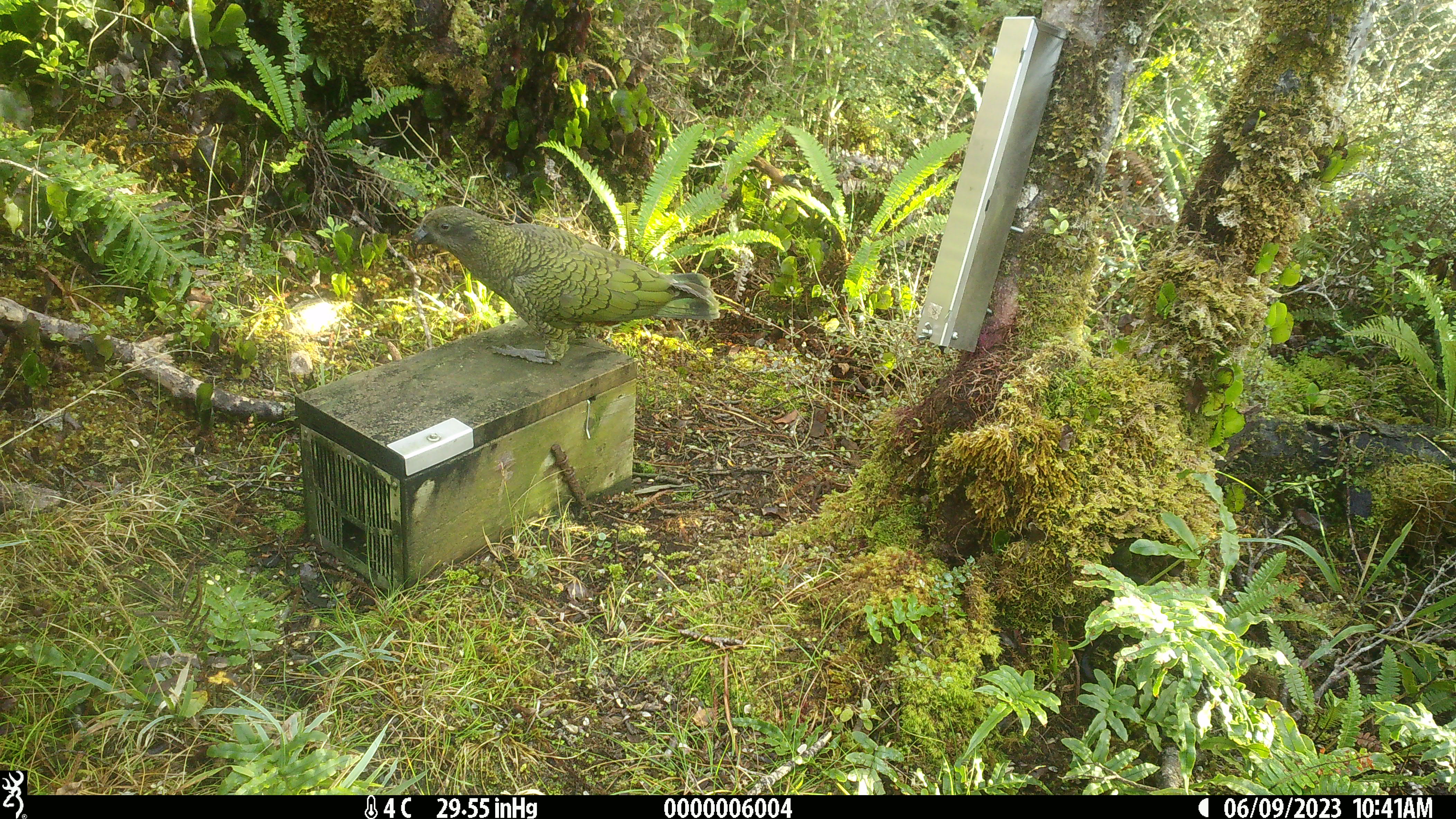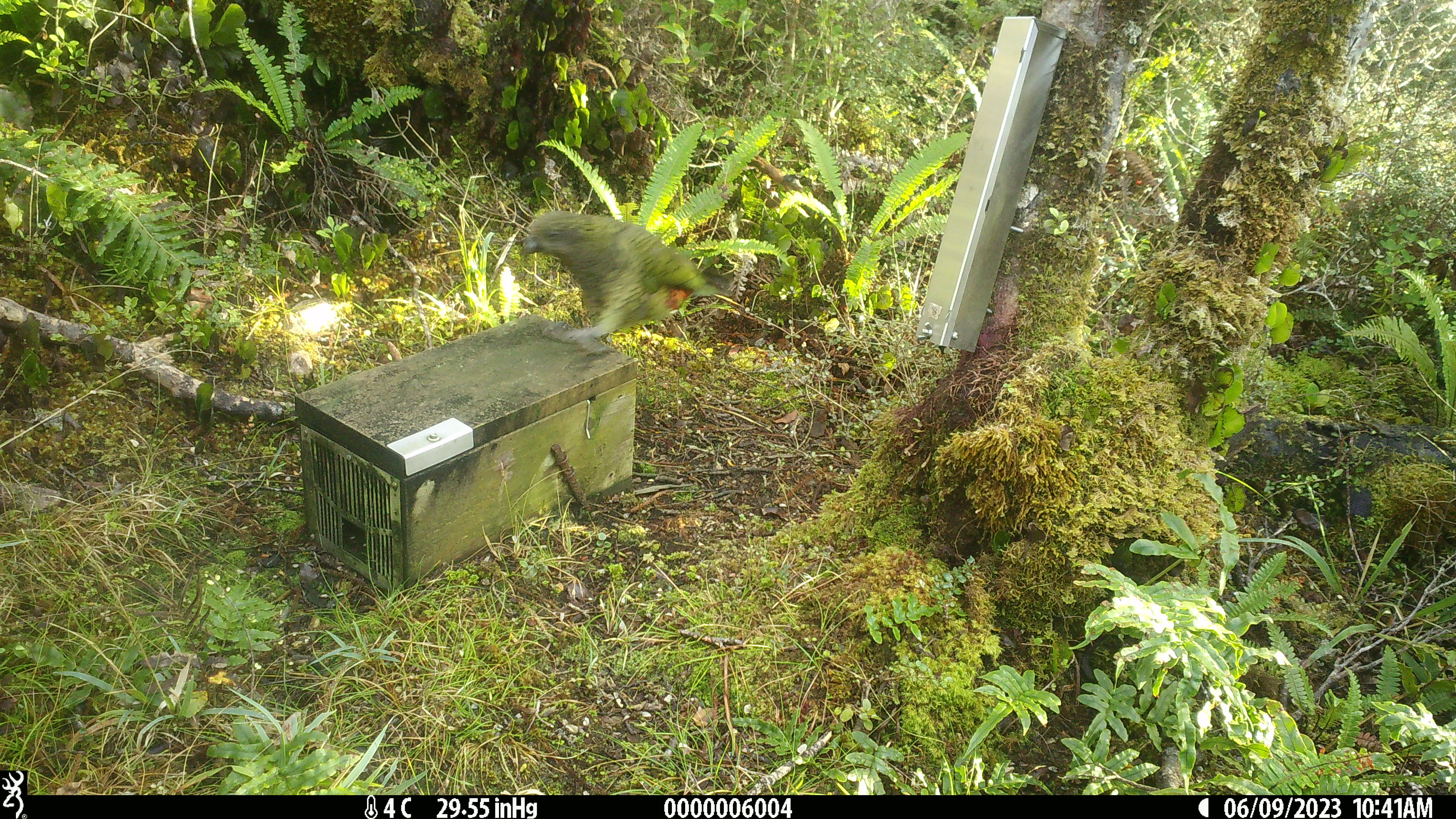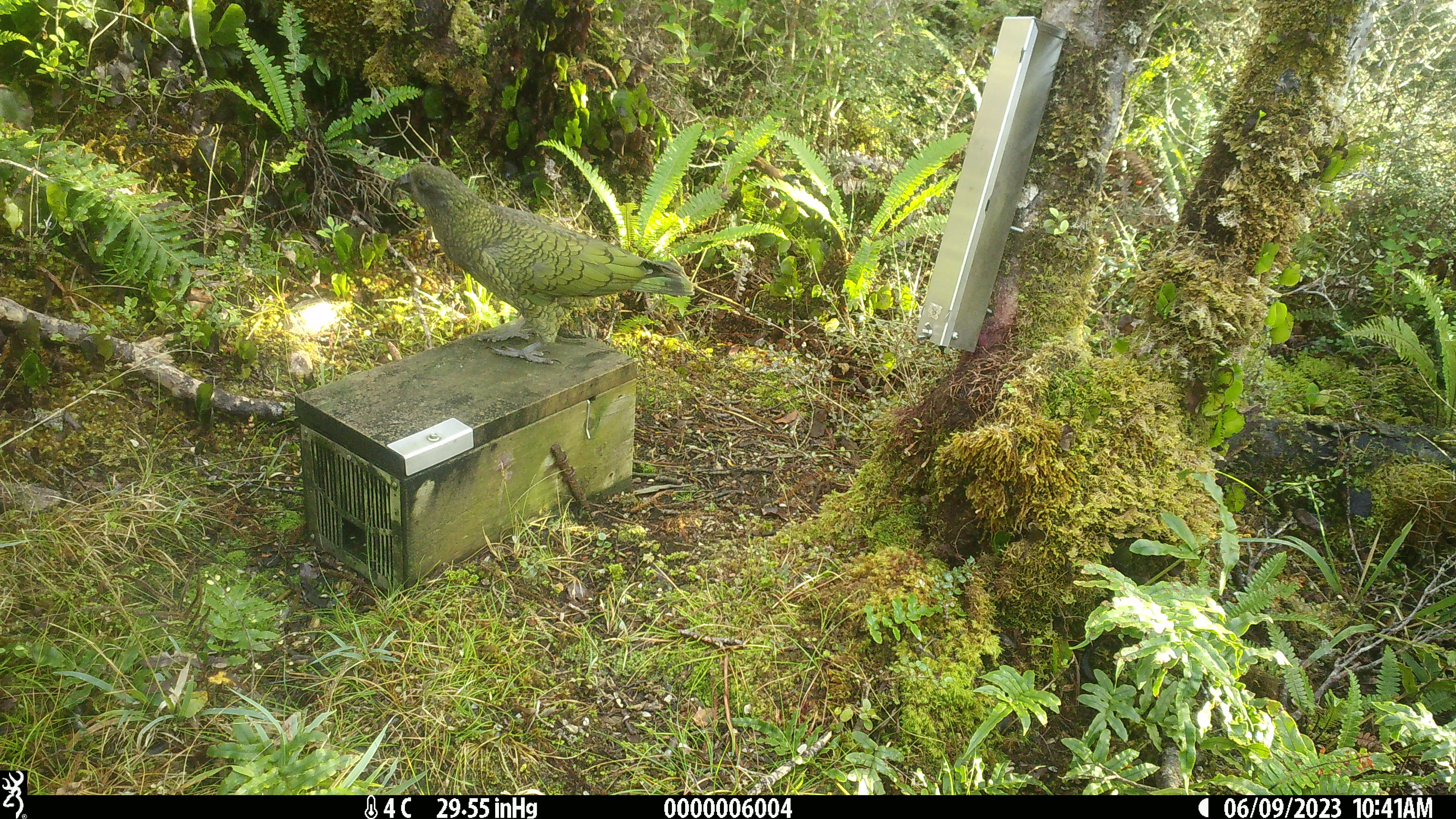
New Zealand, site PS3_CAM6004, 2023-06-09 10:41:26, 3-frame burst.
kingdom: Animalia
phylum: Chordata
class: Aves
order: Psittaciformes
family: Strigopidae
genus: Nestor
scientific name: Nestor notabilis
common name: kea